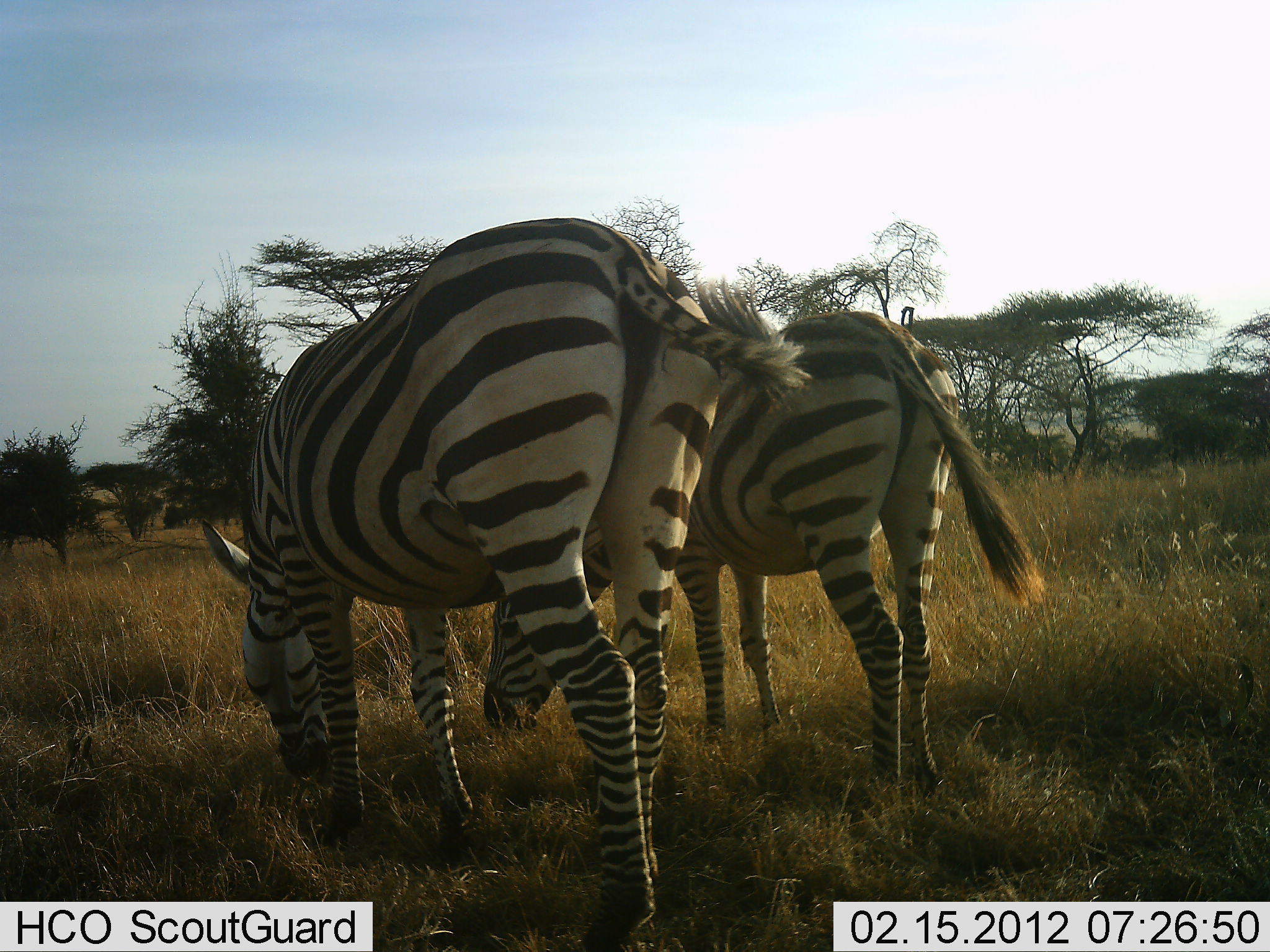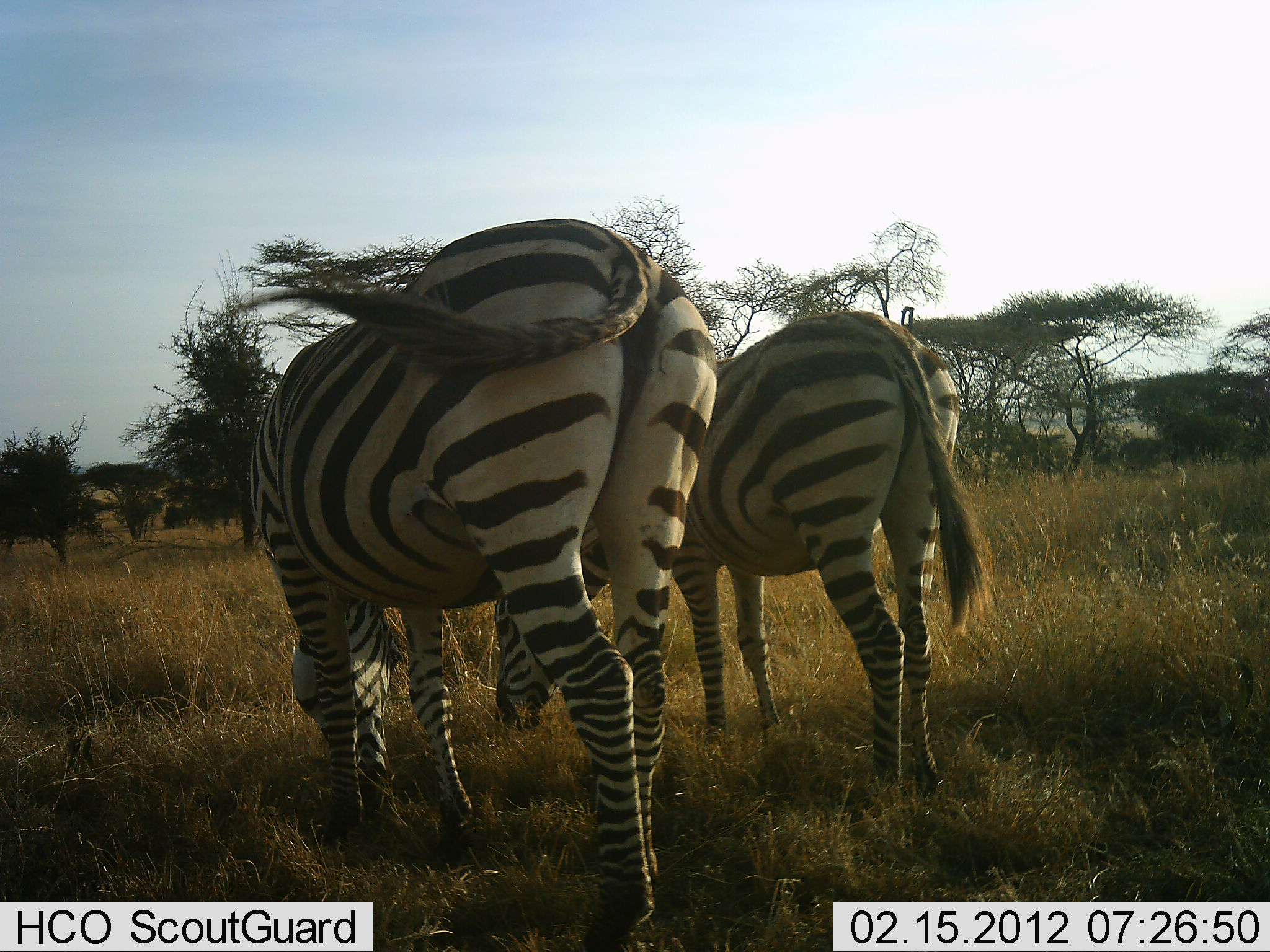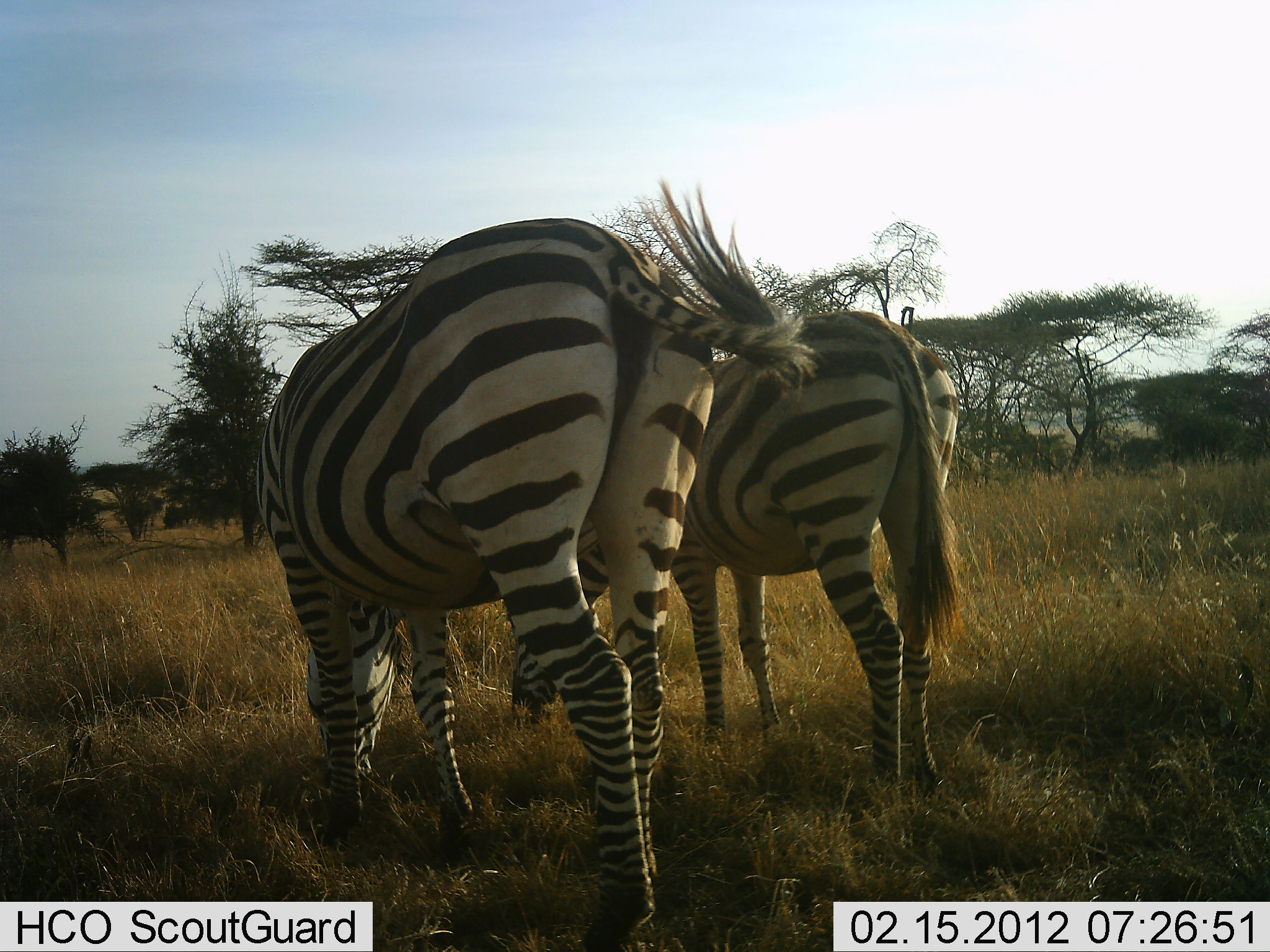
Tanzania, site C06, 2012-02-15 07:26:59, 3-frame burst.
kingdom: Animalia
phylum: Chordata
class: Mammalia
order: Perissodactyla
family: Equidae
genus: Equus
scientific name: Equus quagga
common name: plains zebra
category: zebra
Zebra (plains zebra) (Equus quagga), count 2. Behavior (volunteer vote fractions): standing 30%, resting 0%, moving 9%, interacting 0%. Young present (vote fraction): 0%. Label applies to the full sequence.